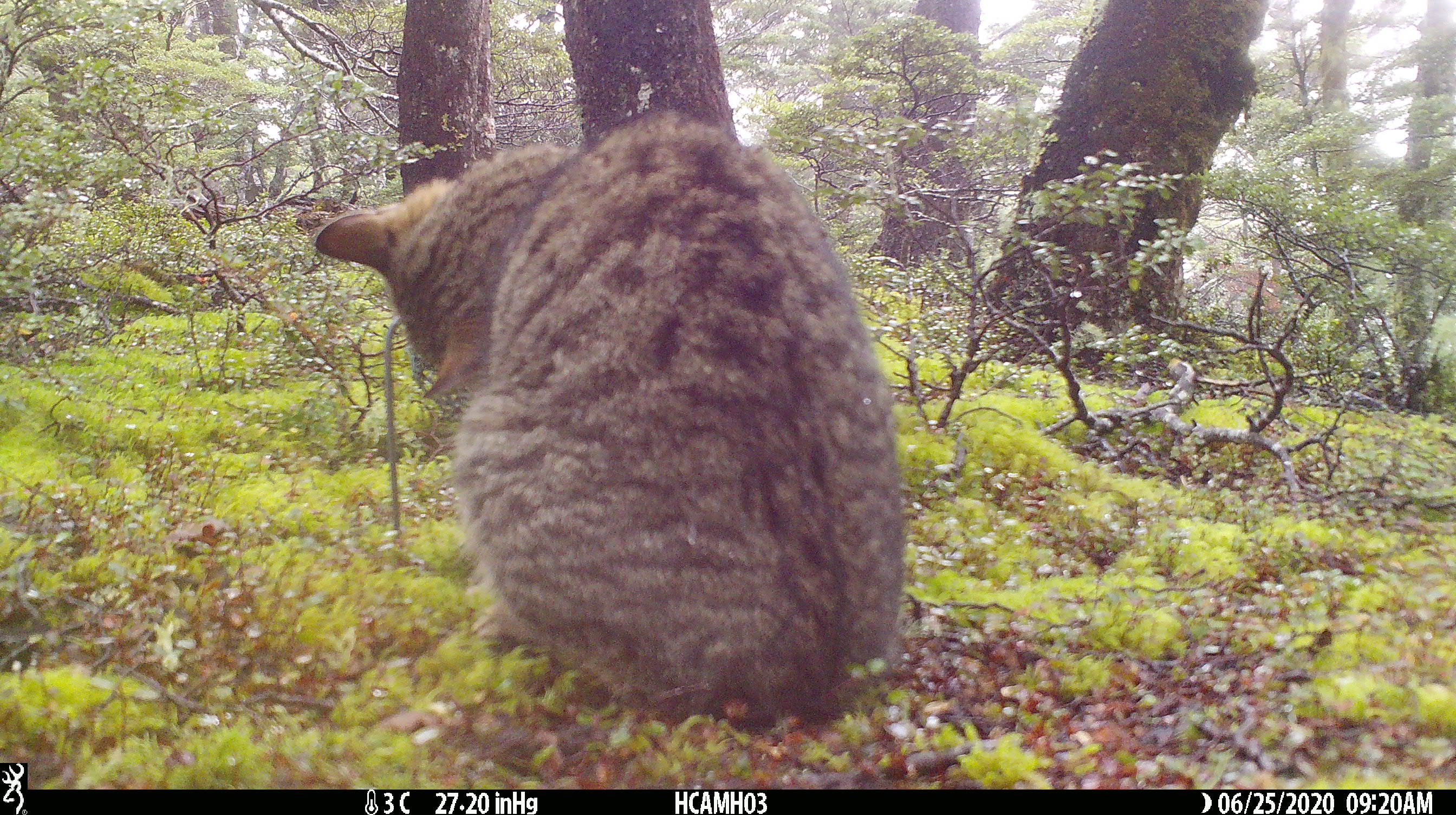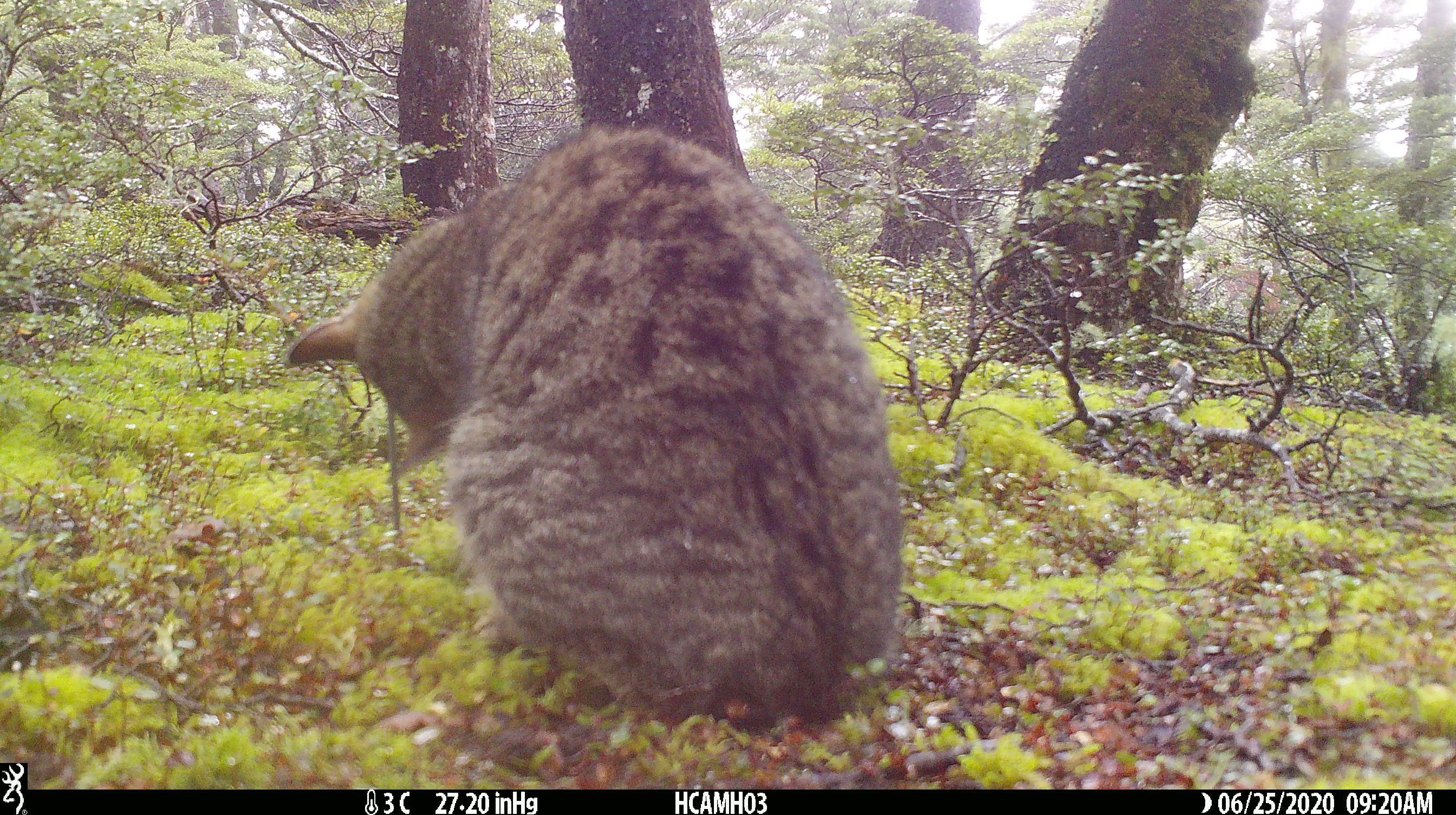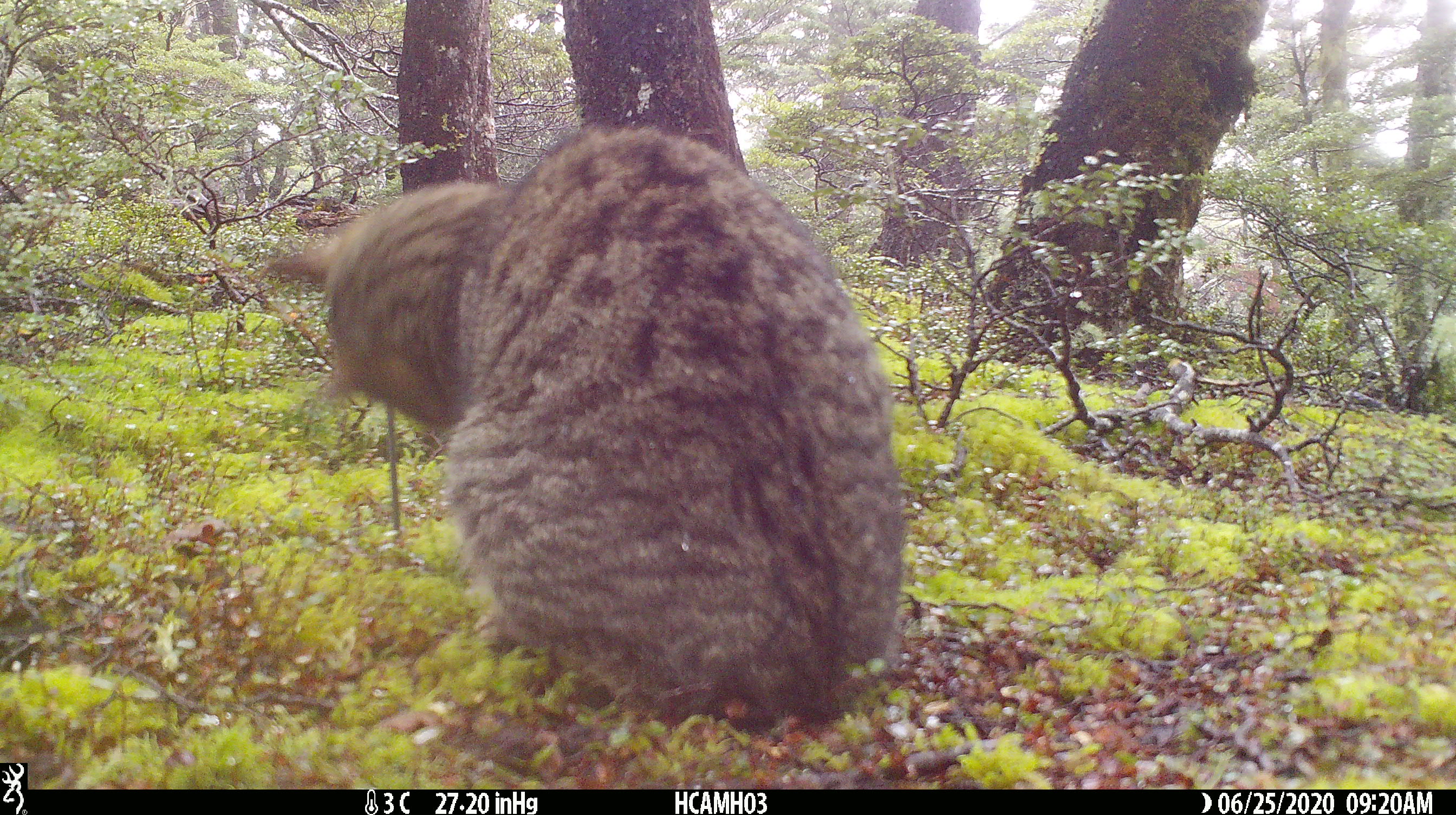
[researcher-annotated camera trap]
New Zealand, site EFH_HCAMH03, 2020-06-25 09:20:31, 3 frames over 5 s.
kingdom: Animalia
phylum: Chordata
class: Mammalia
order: Carnivora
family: Felidae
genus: Felis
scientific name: Felis catus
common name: domestic cat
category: cat